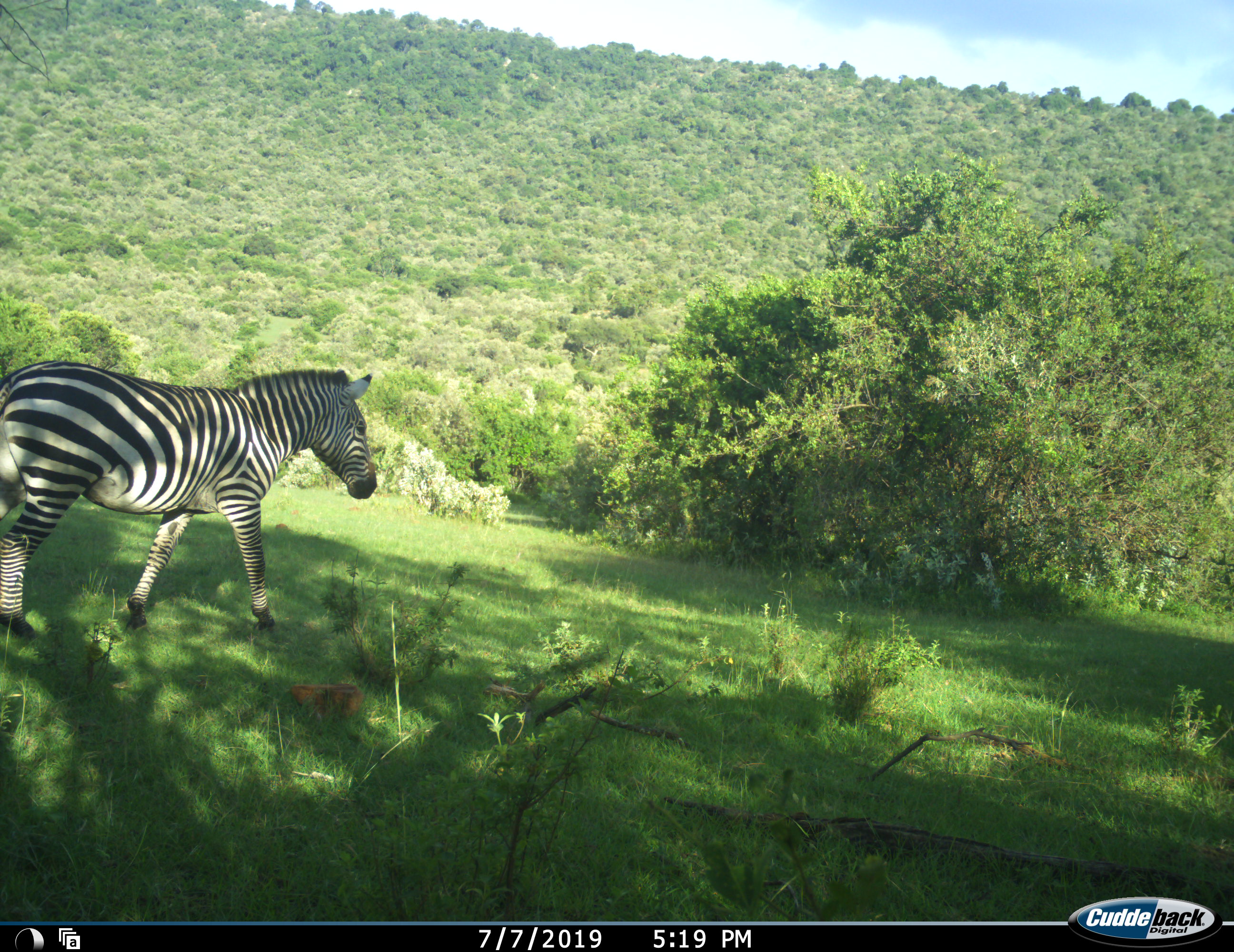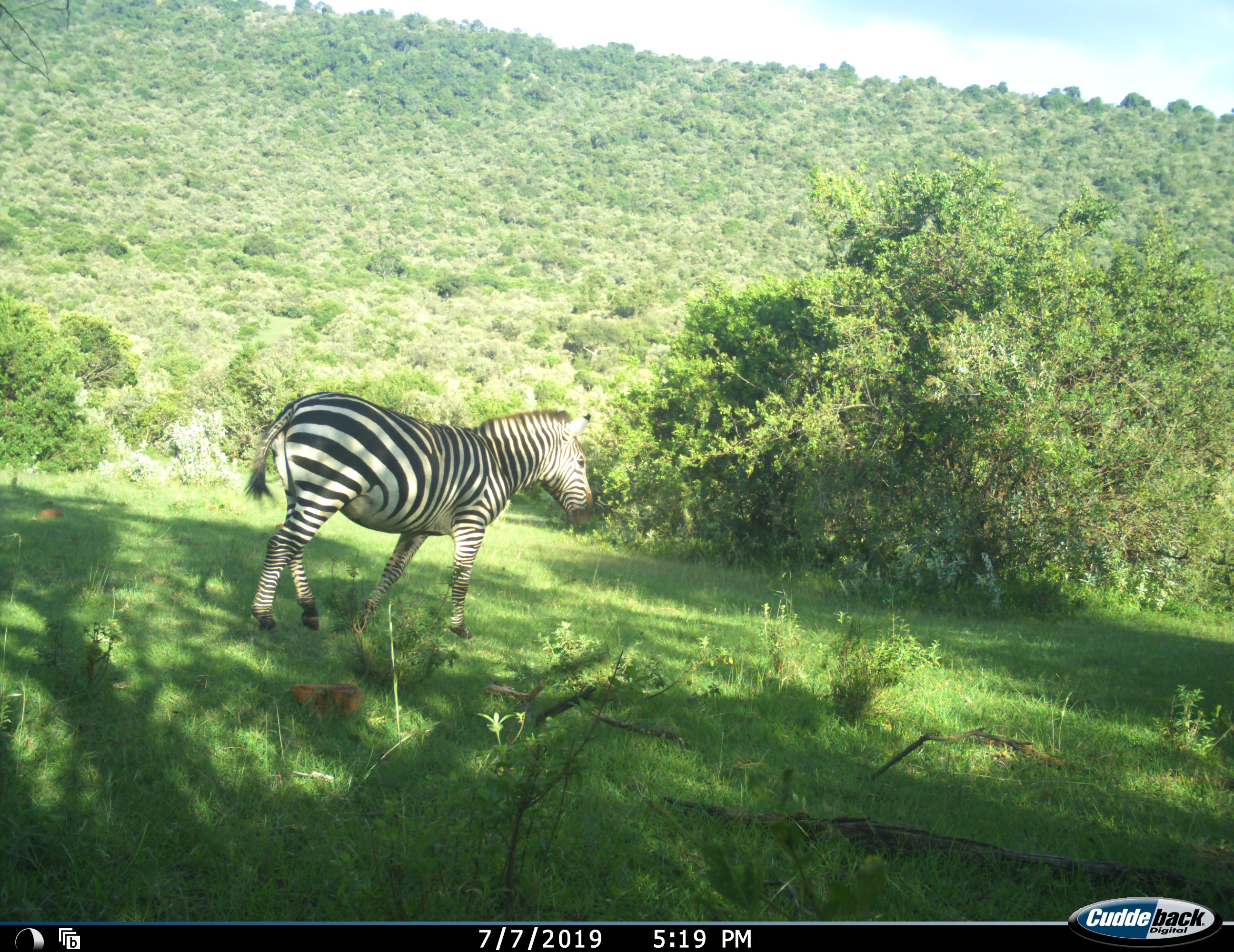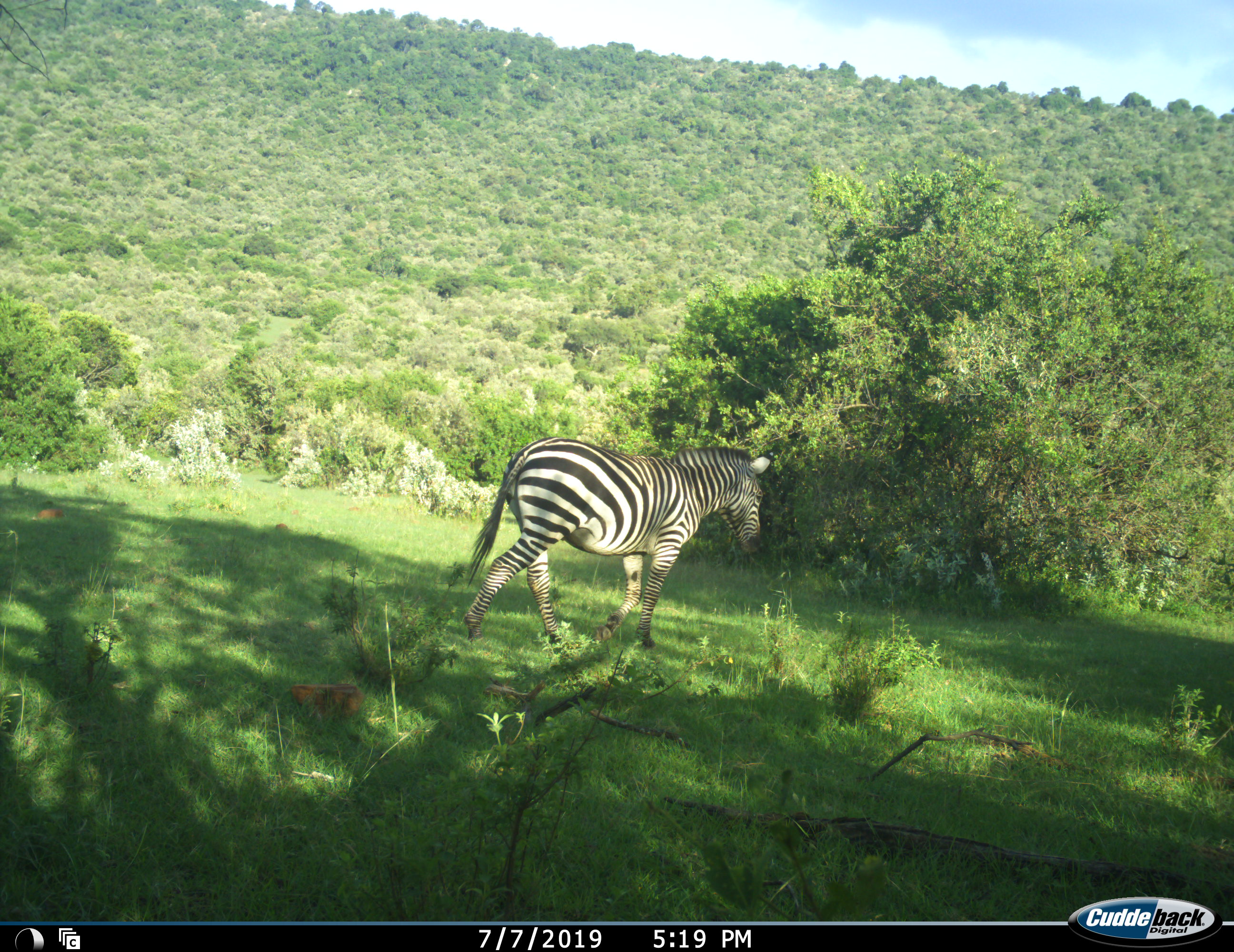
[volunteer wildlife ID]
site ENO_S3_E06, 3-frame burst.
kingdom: Animalia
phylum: Chordata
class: Mammalia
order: Perissodactyla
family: Equidae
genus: Equus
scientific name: Equus quagga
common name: plains zebra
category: zebraplains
Zebraplains (plains zebra) (Equus quagga), count 1. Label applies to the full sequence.